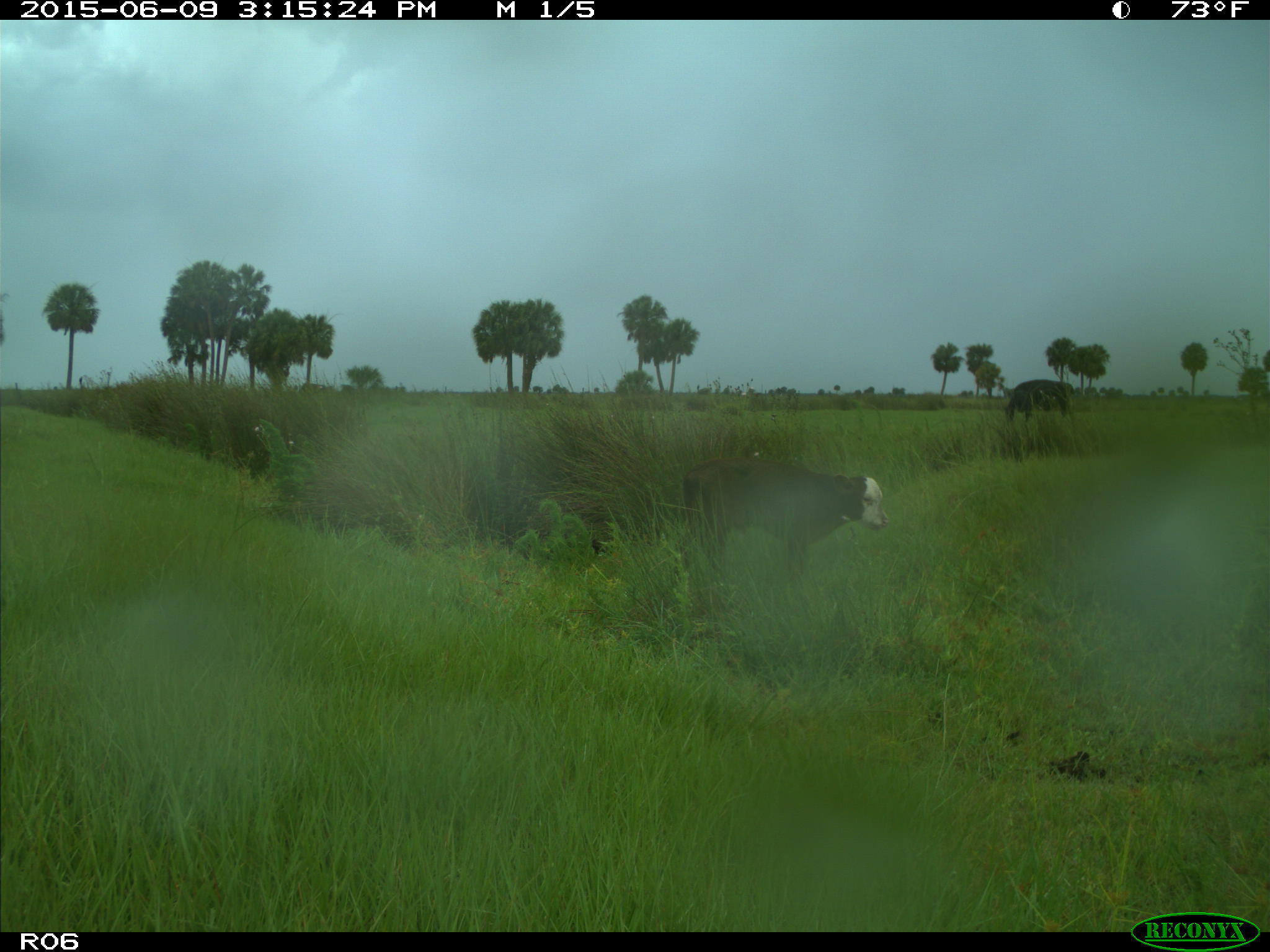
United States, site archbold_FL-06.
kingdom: Animalia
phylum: Chordata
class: Mammalia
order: Artiodactyla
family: Bovidae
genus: Bos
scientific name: Bos taurus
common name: domestic cow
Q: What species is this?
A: Bos taurus (domestic cow).